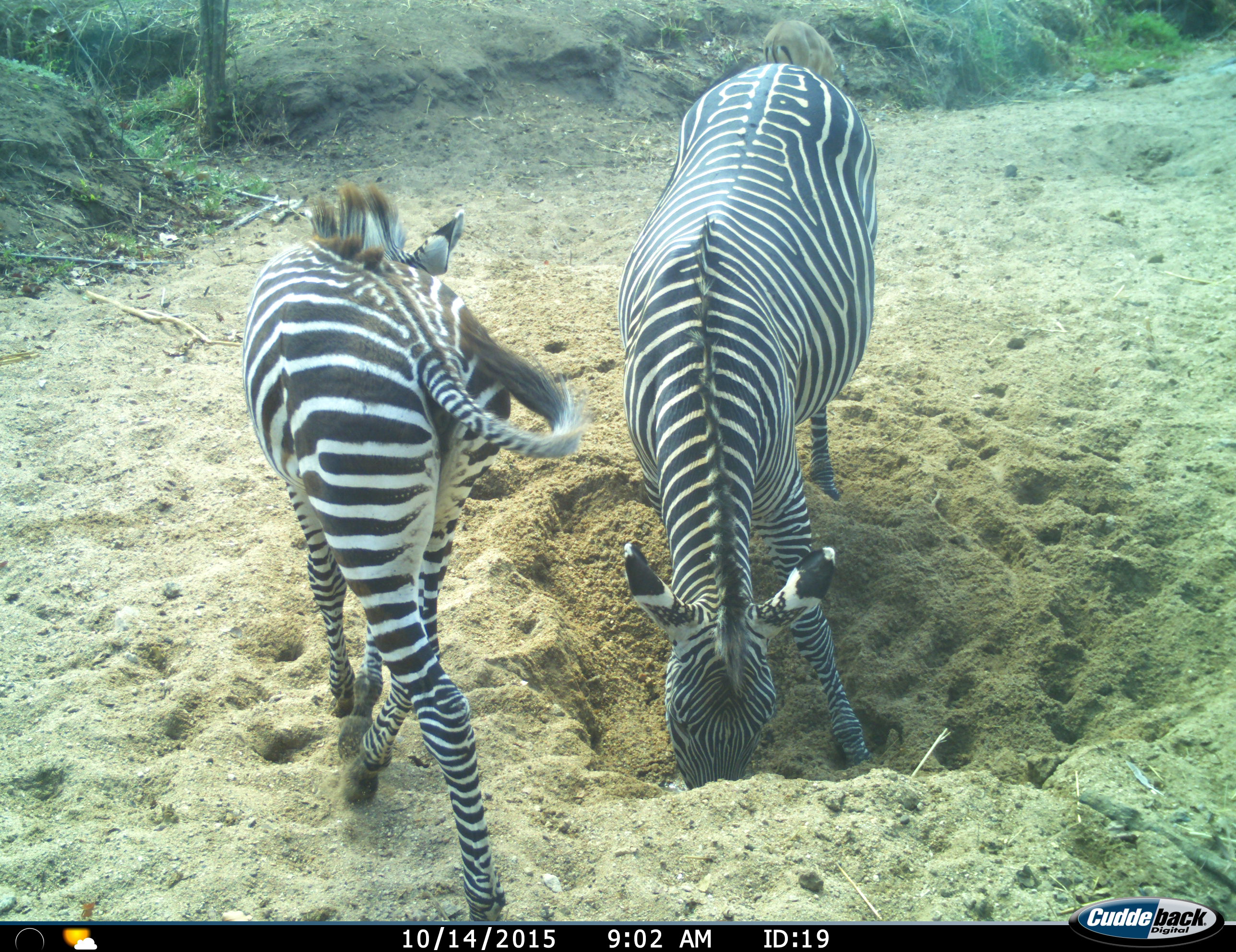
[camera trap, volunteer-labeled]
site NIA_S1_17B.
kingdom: Animalia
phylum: Chordata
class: Mammalia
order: Perissodactyla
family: Equidae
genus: Equus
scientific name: Equus quagga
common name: plains zebra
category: zebraplains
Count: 2.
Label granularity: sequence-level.